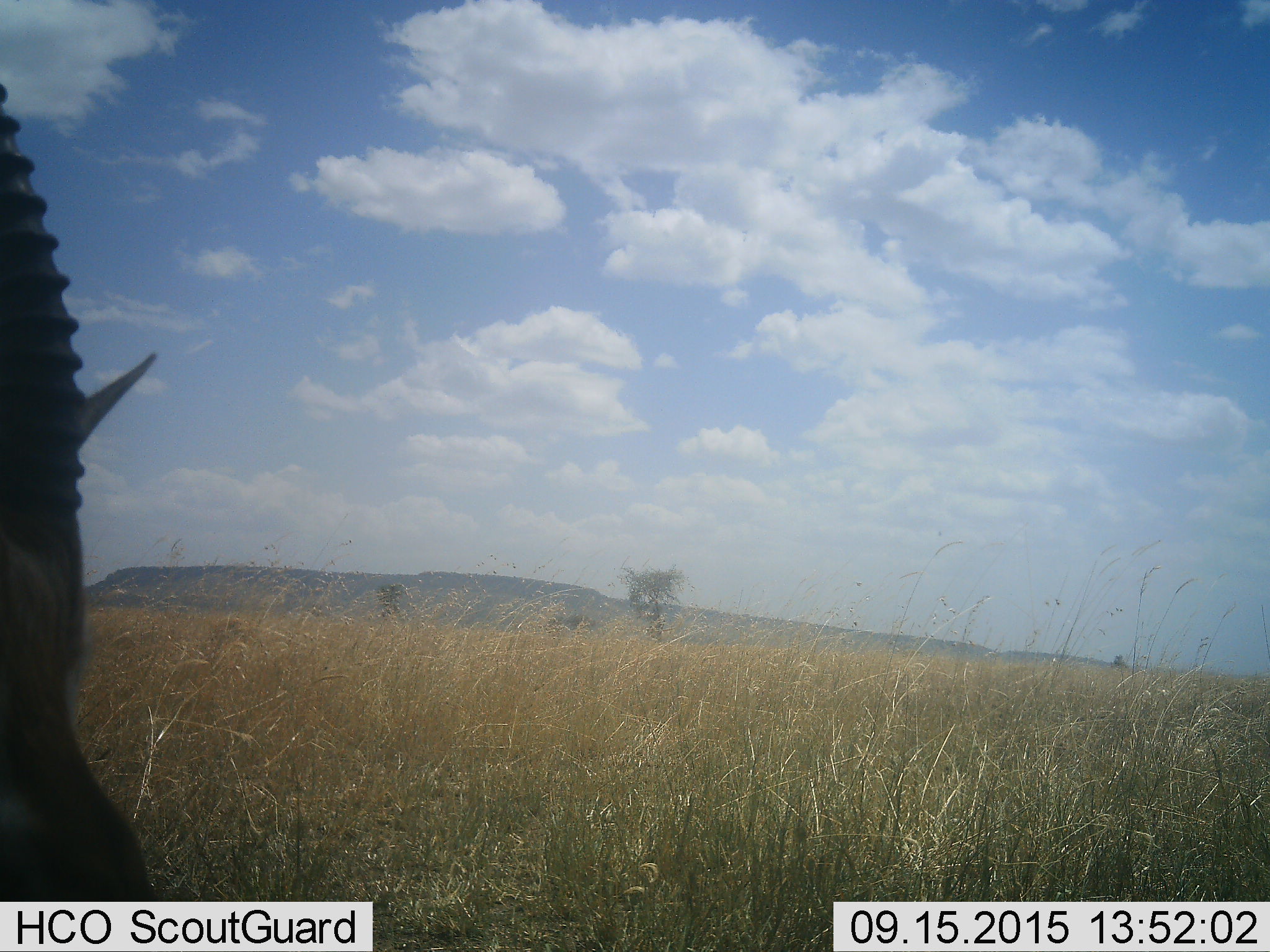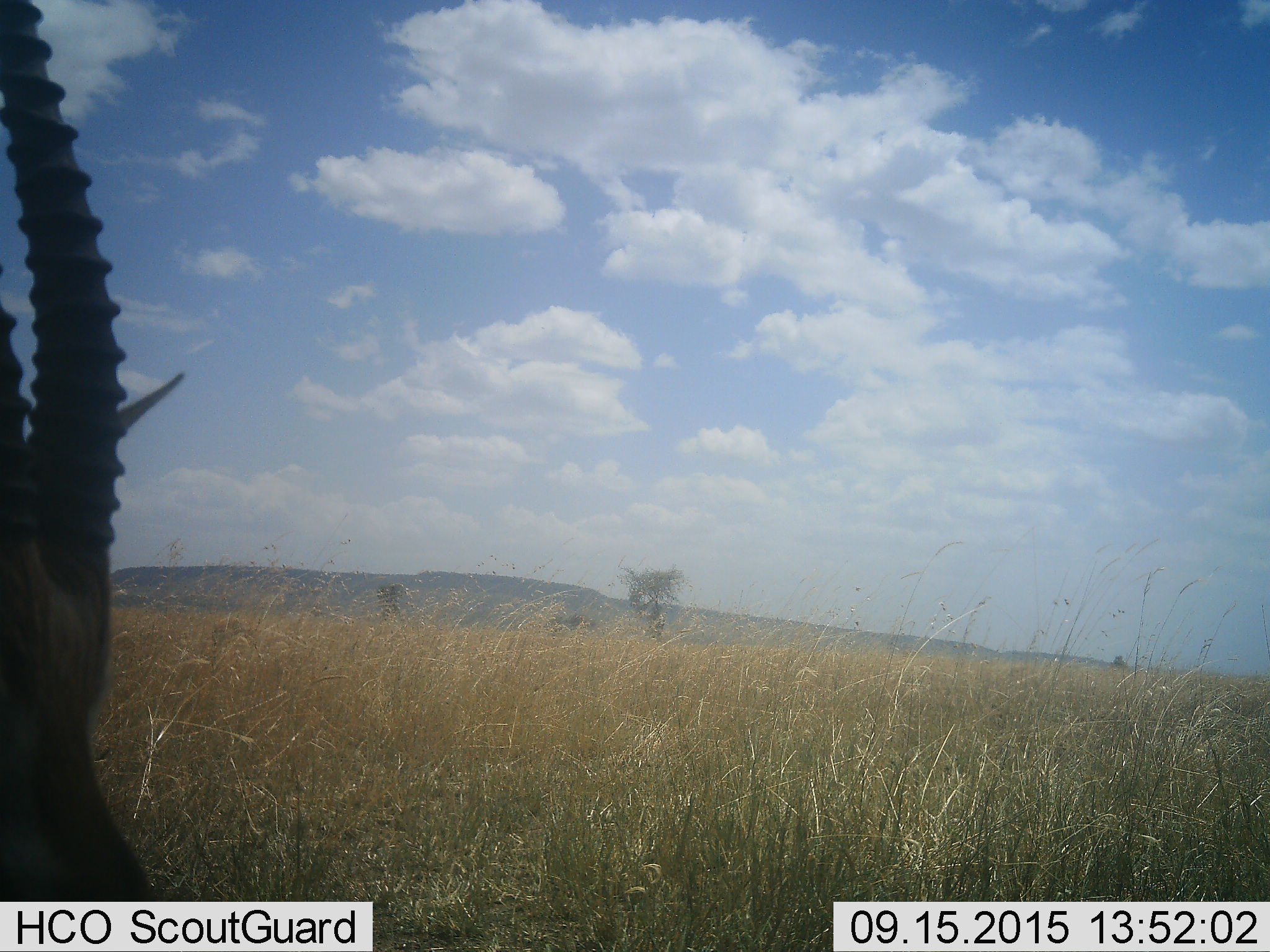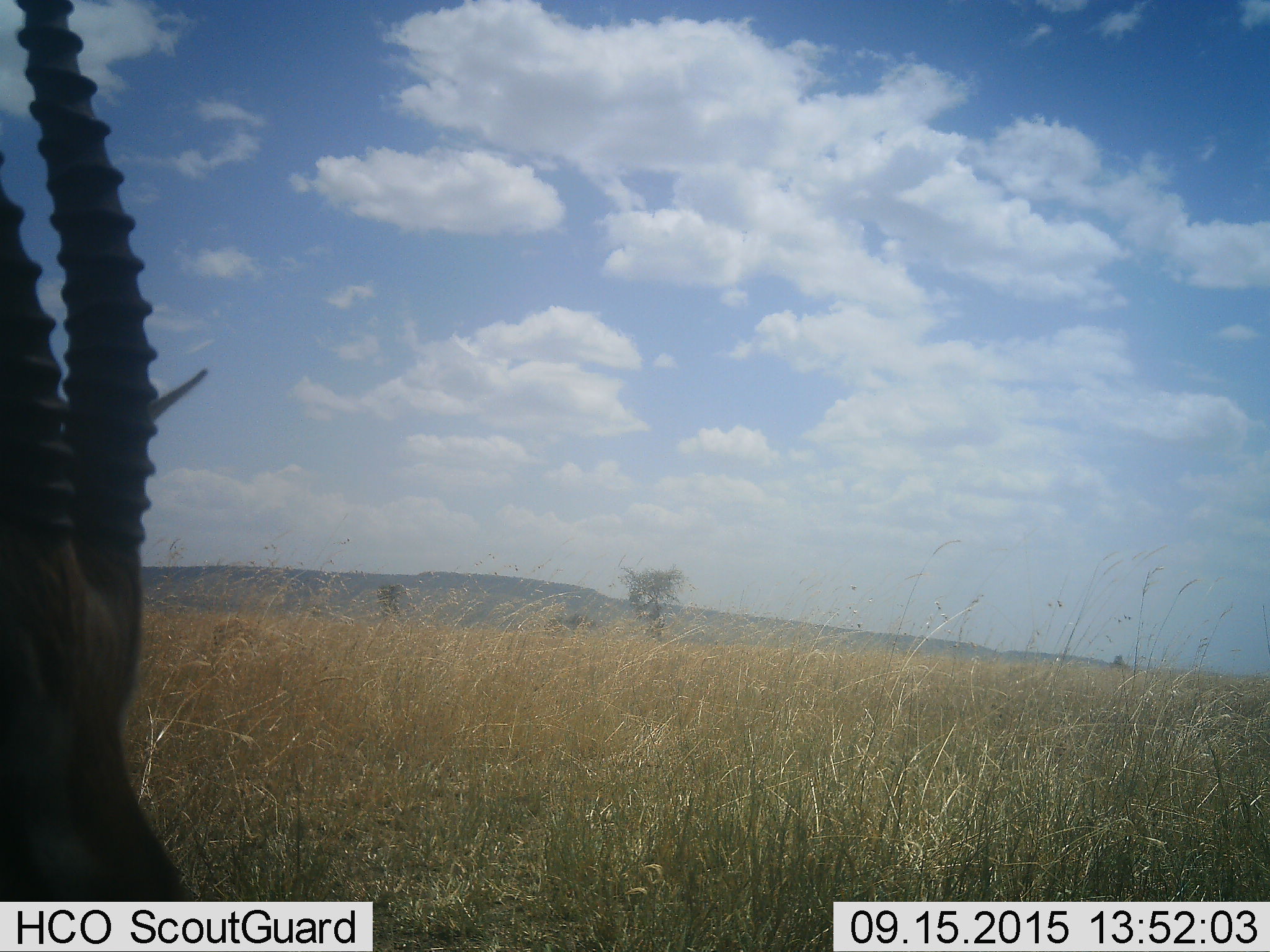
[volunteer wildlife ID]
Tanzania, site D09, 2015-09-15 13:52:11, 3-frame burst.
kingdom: Animalia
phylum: Chordata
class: Mammalia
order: Artiodactyla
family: Bovidae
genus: Eudorcas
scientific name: Eudorcas thomsonii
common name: thomson's gazelle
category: gazellethomsons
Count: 1.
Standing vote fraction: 80%.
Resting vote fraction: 0%.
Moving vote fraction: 10%.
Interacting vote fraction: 0%.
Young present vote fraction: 0%.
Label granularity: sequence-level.